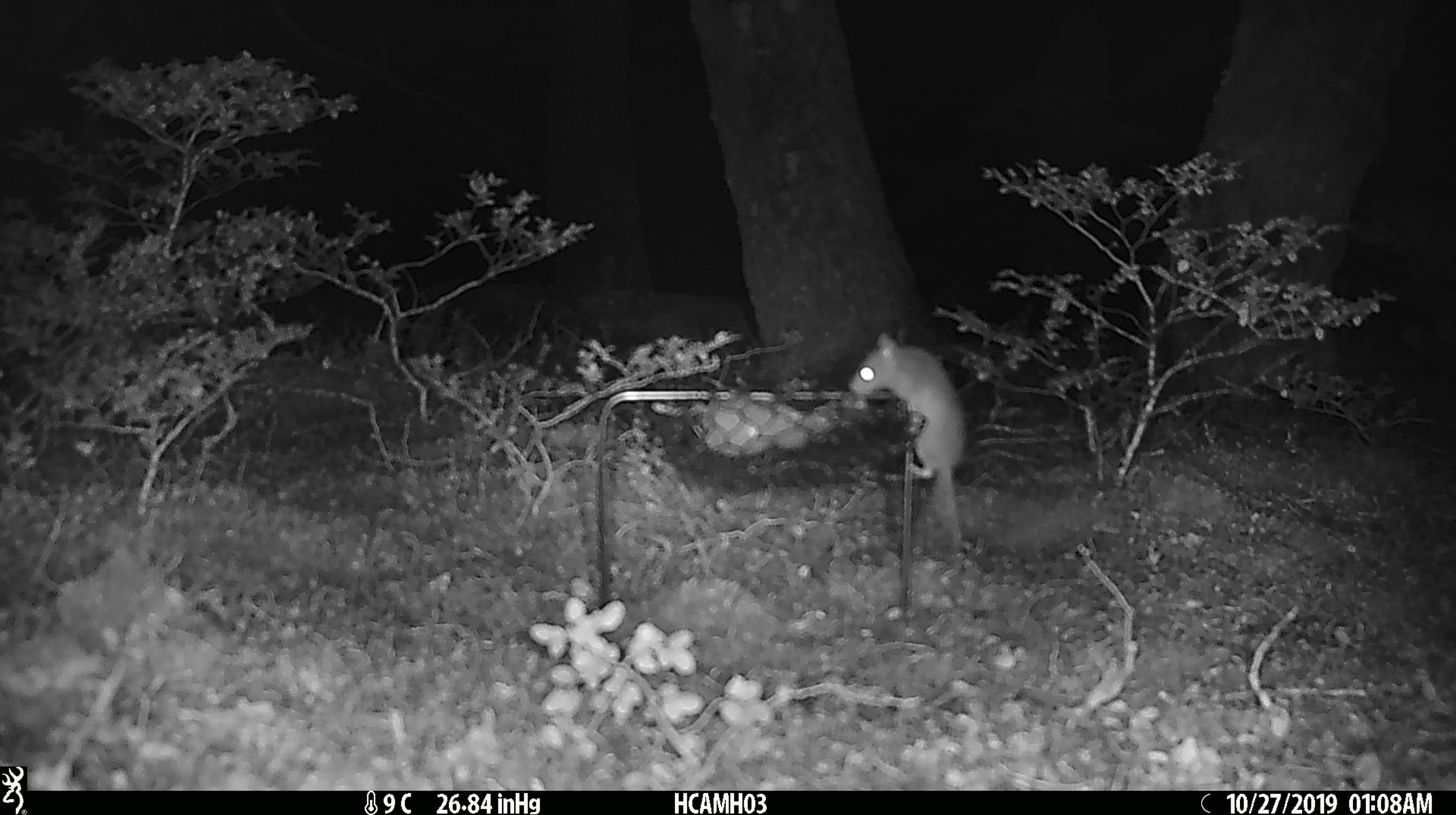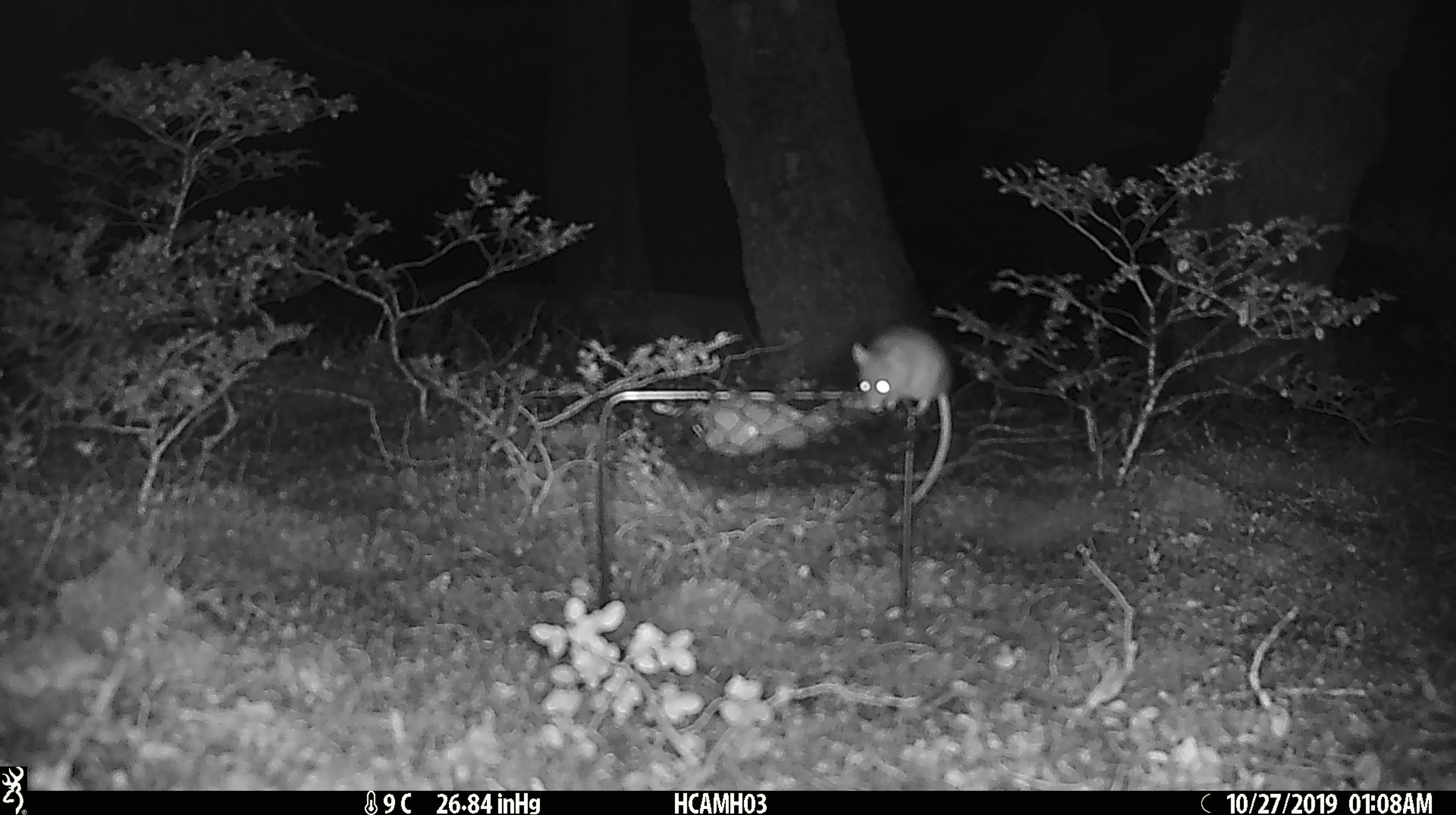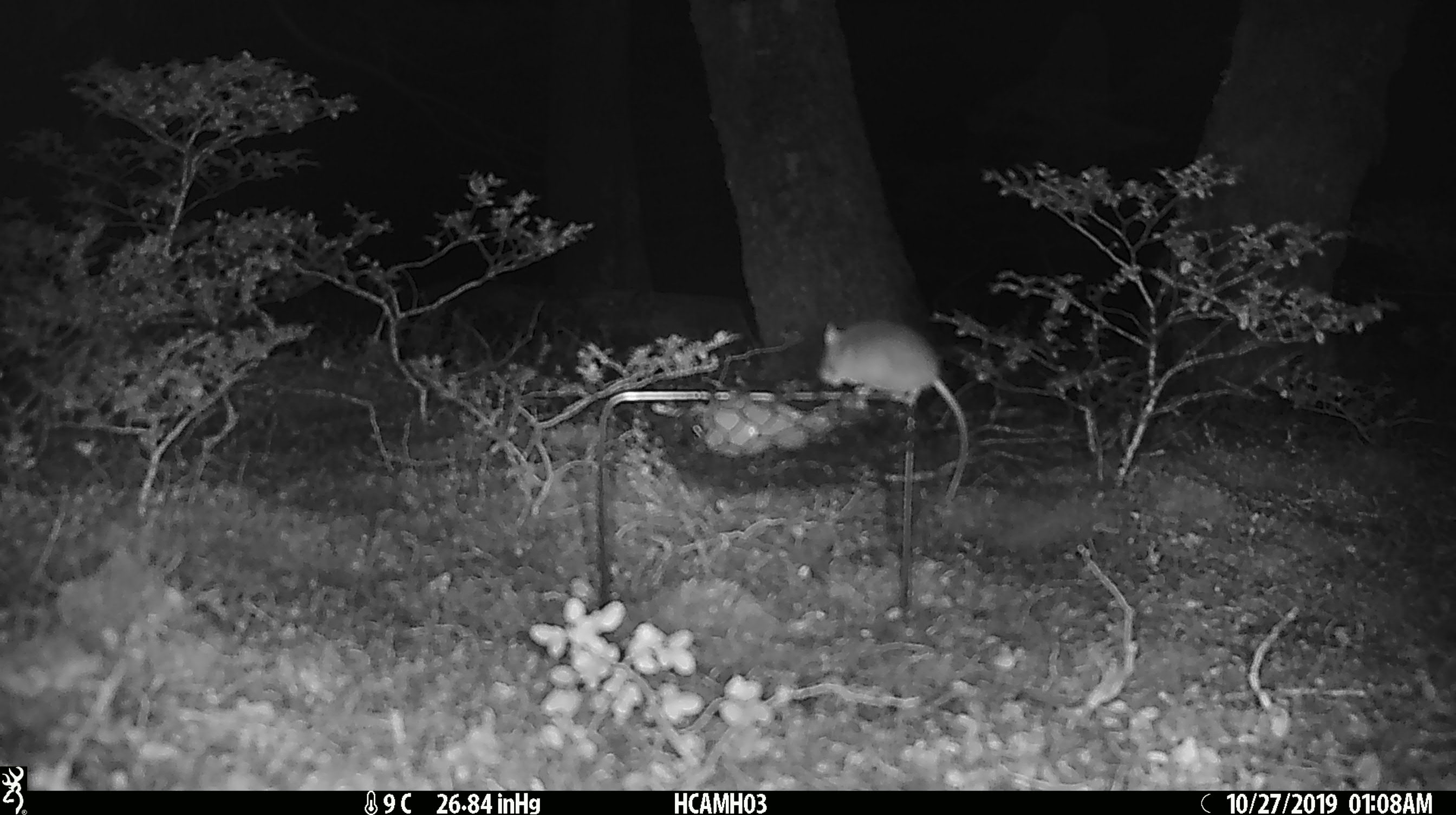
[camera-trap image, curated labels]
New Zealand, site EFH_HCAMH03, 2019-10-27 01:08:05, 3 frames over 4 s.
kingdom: Animalia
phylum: Chordata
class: Mammalia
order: Rodentia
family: Muridae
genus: Mus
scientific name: Mus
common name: mouse